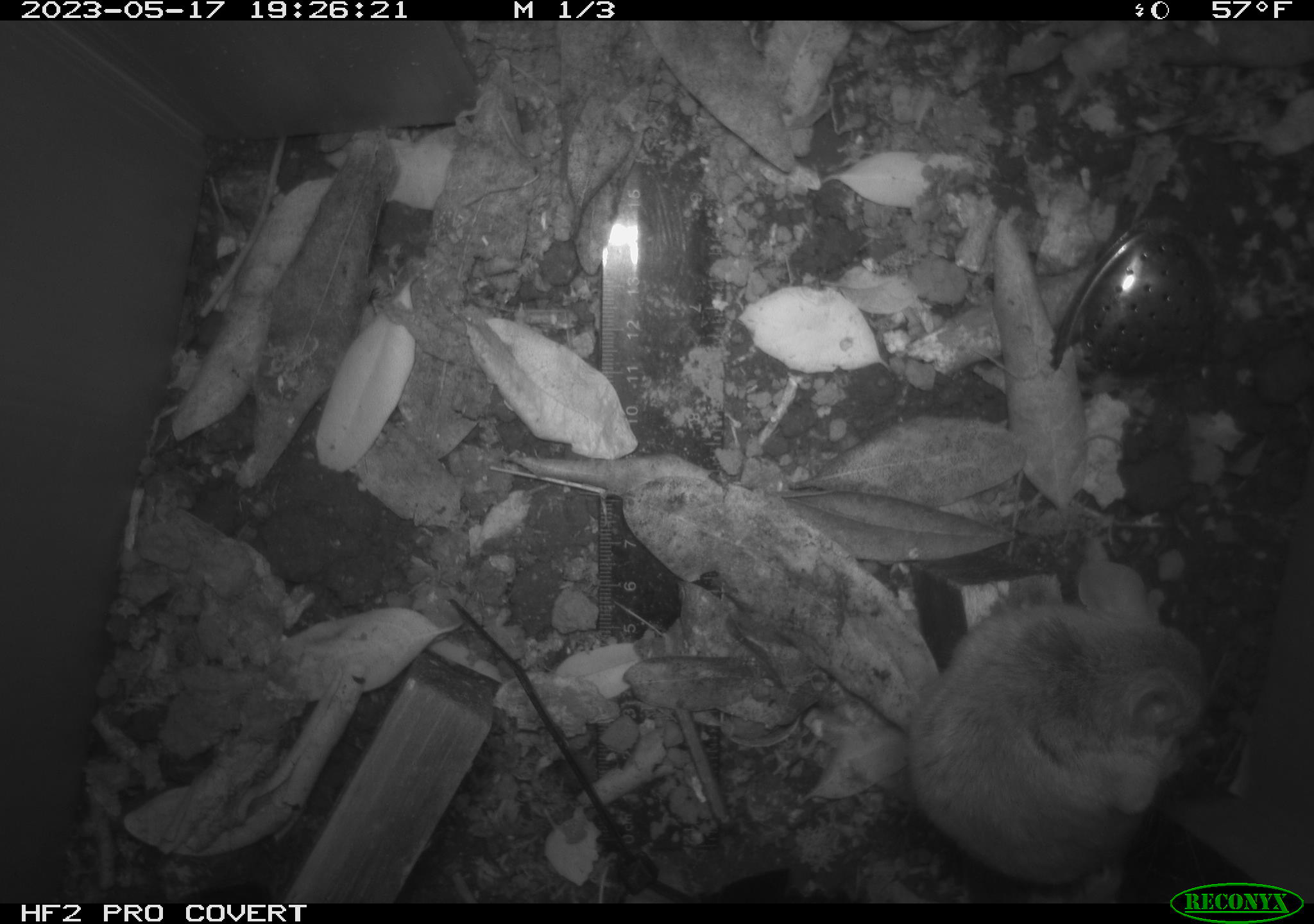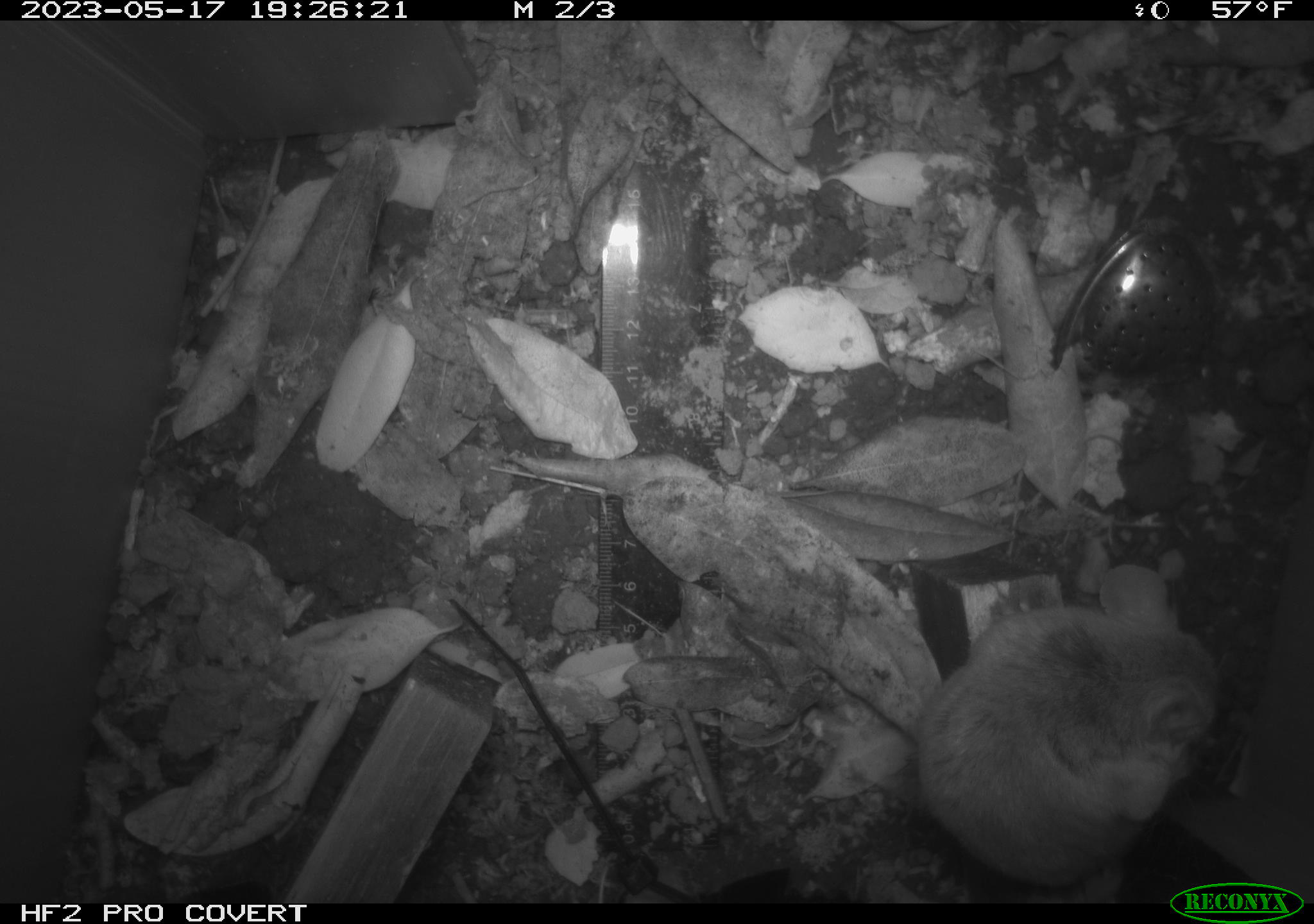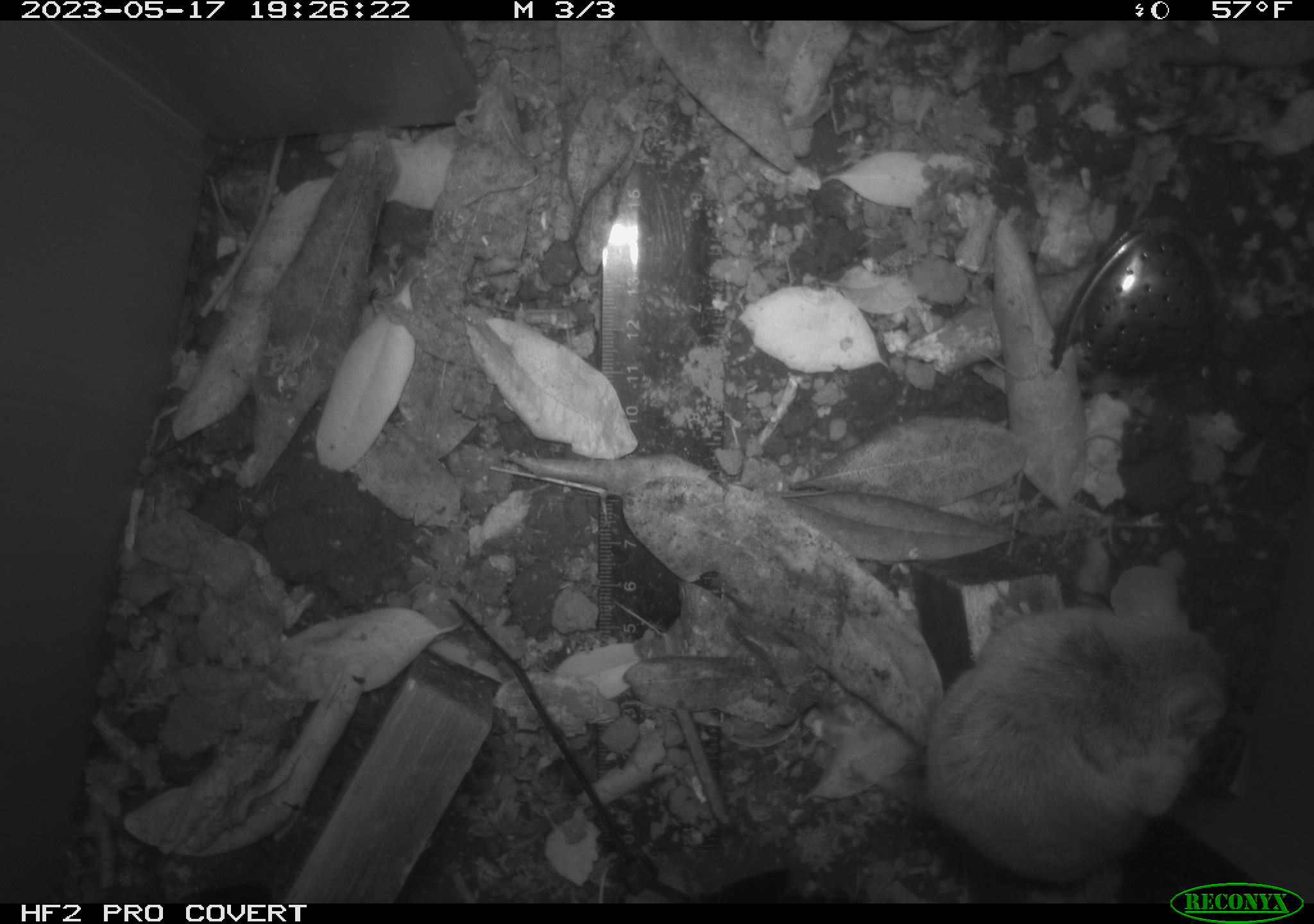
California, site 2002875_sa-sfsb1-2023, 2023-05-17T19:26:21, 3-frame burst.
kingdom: Animalia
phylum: Chordata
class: Mammalia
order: Rodentia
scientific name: Rodentia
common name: mouse species